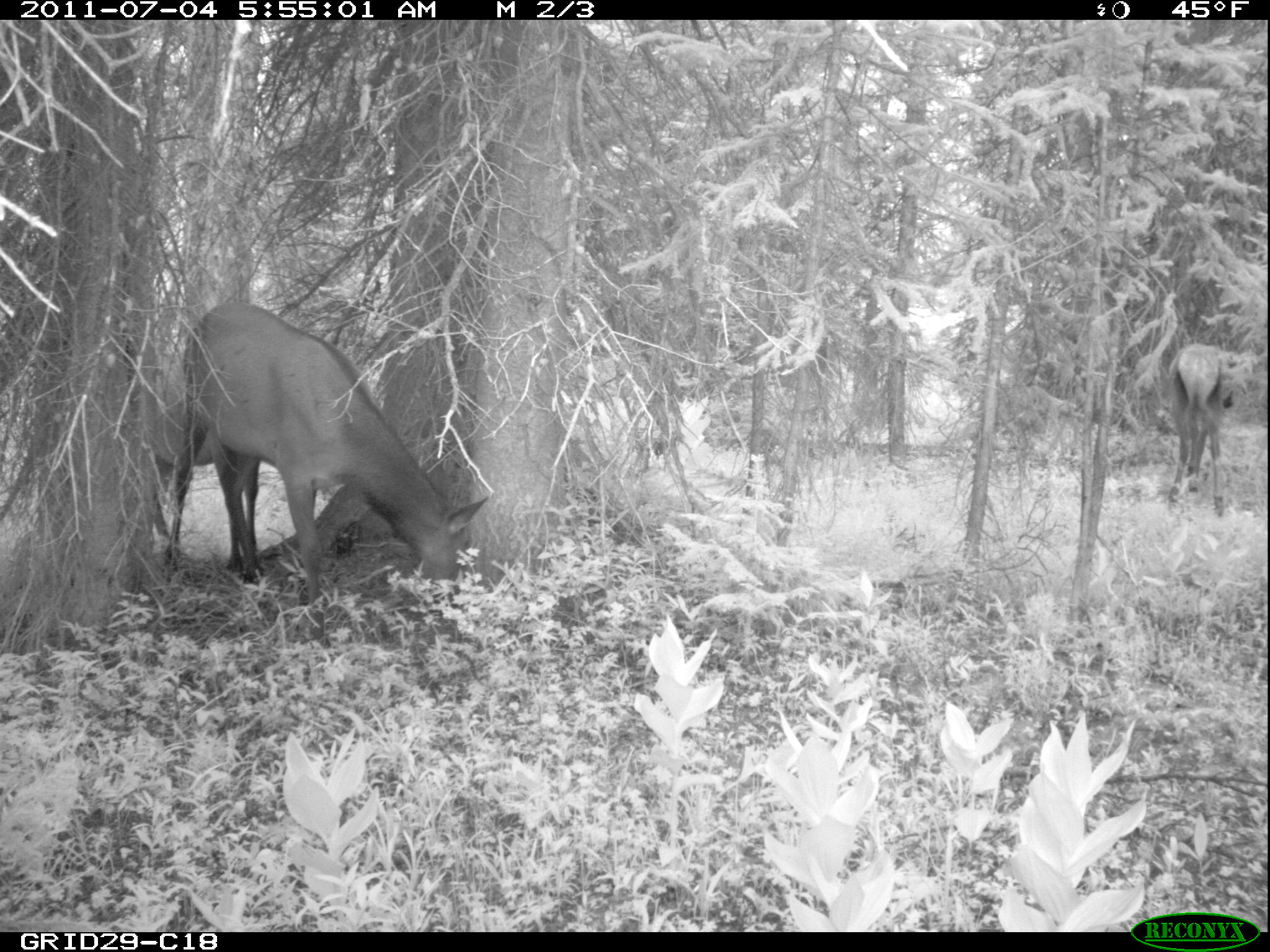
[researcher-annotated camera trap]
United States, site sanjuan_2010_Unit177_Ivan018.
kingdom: Animalia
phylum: Chordata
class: Mammalia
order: Artiodactyla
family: Cervidae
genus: Cervus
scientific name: Cervus elaphus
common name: red deer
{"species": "Cervus elaphus (red deer)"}